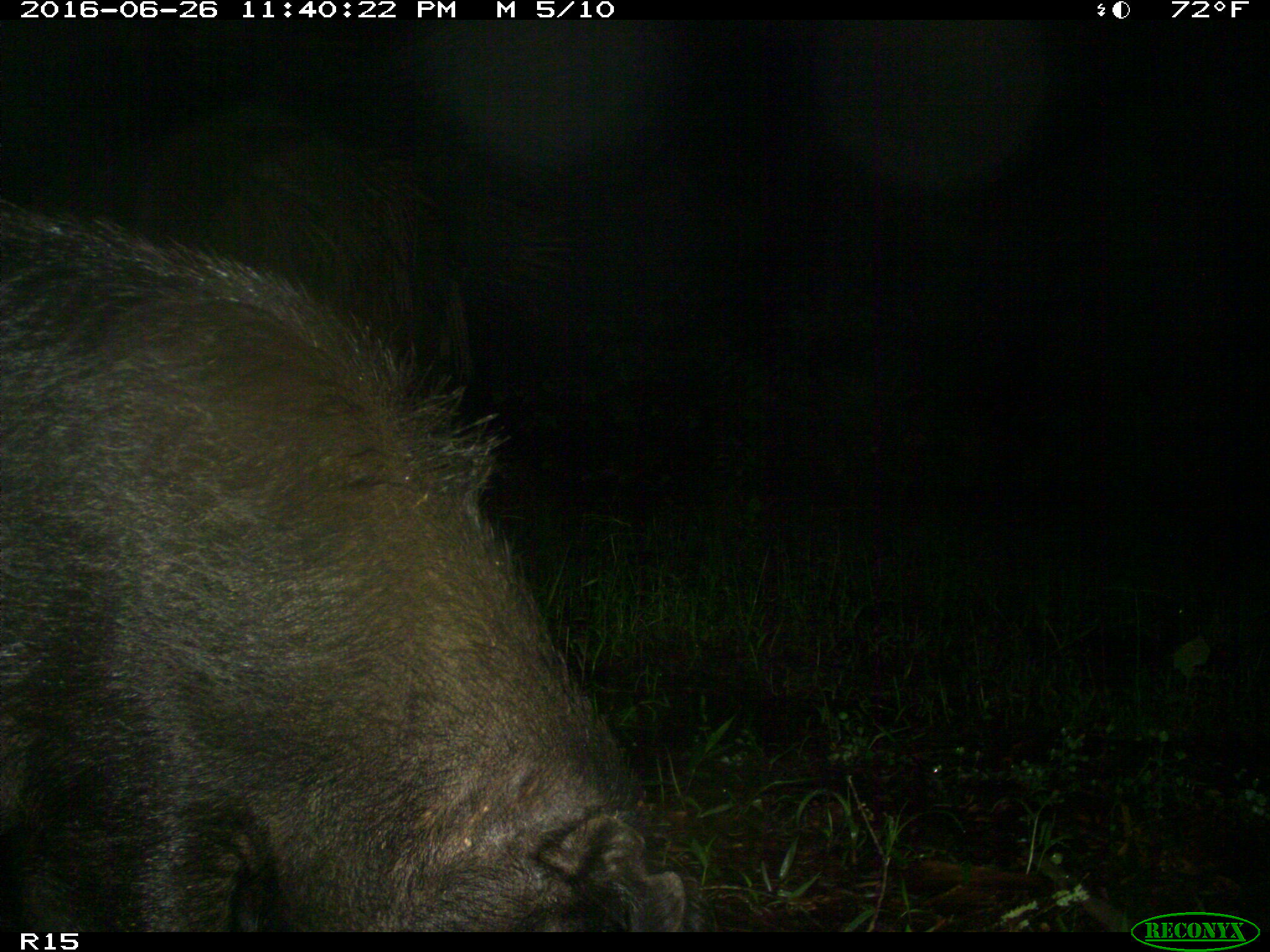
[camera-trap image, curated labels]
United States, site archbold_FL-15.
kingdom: Animalia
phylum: Chordata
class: Mammalia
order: Artiodactyla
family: Suidae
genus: Sus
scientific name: Sus scrofa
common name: wild boar